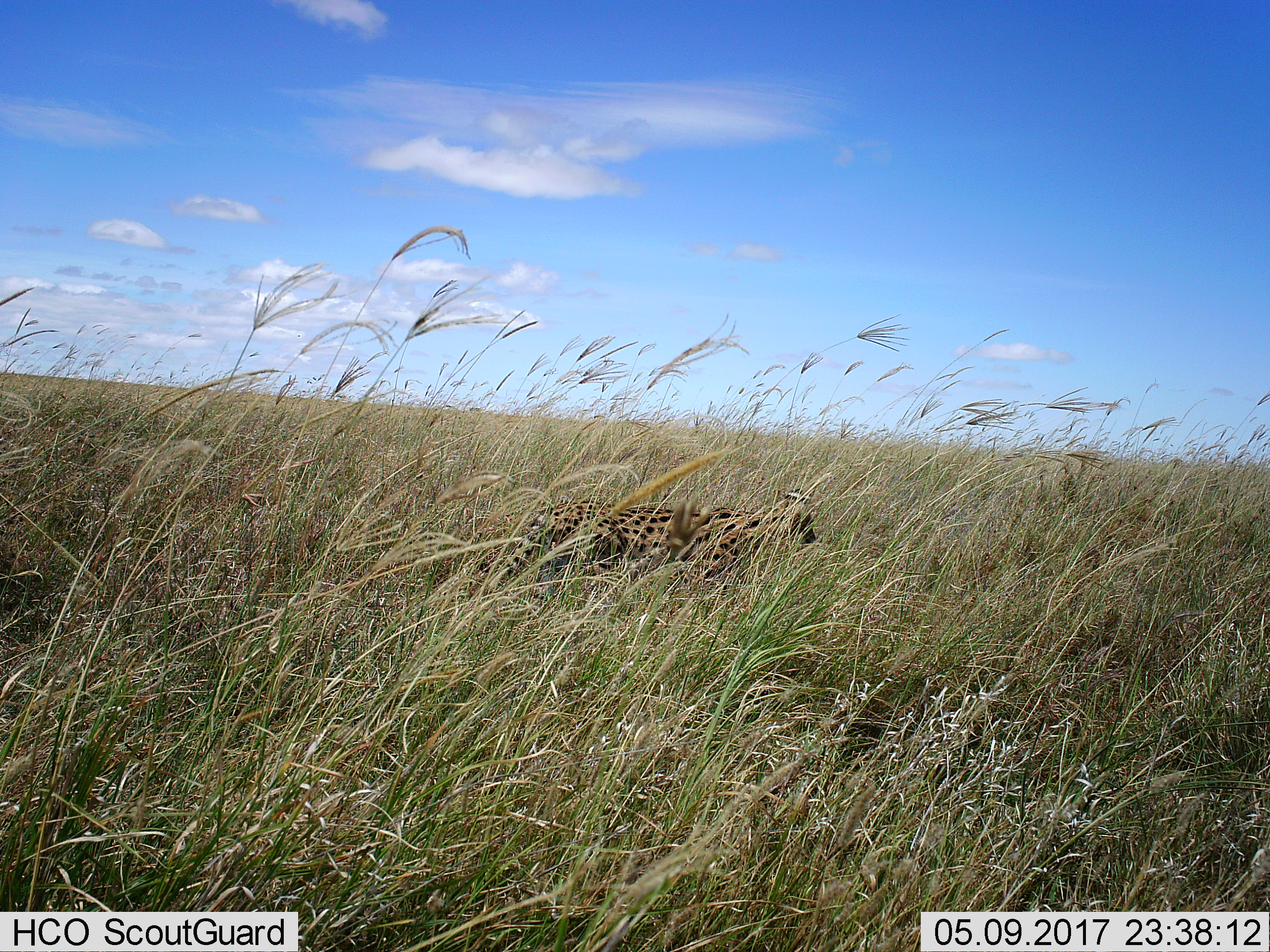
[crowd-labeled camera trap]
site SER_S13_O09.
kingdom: Animalia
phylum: Chordata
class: Mammalia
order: Carnivora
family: Felidae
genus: Leptailurus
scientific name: Leptailurus serval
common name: serval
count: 1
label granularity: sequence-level